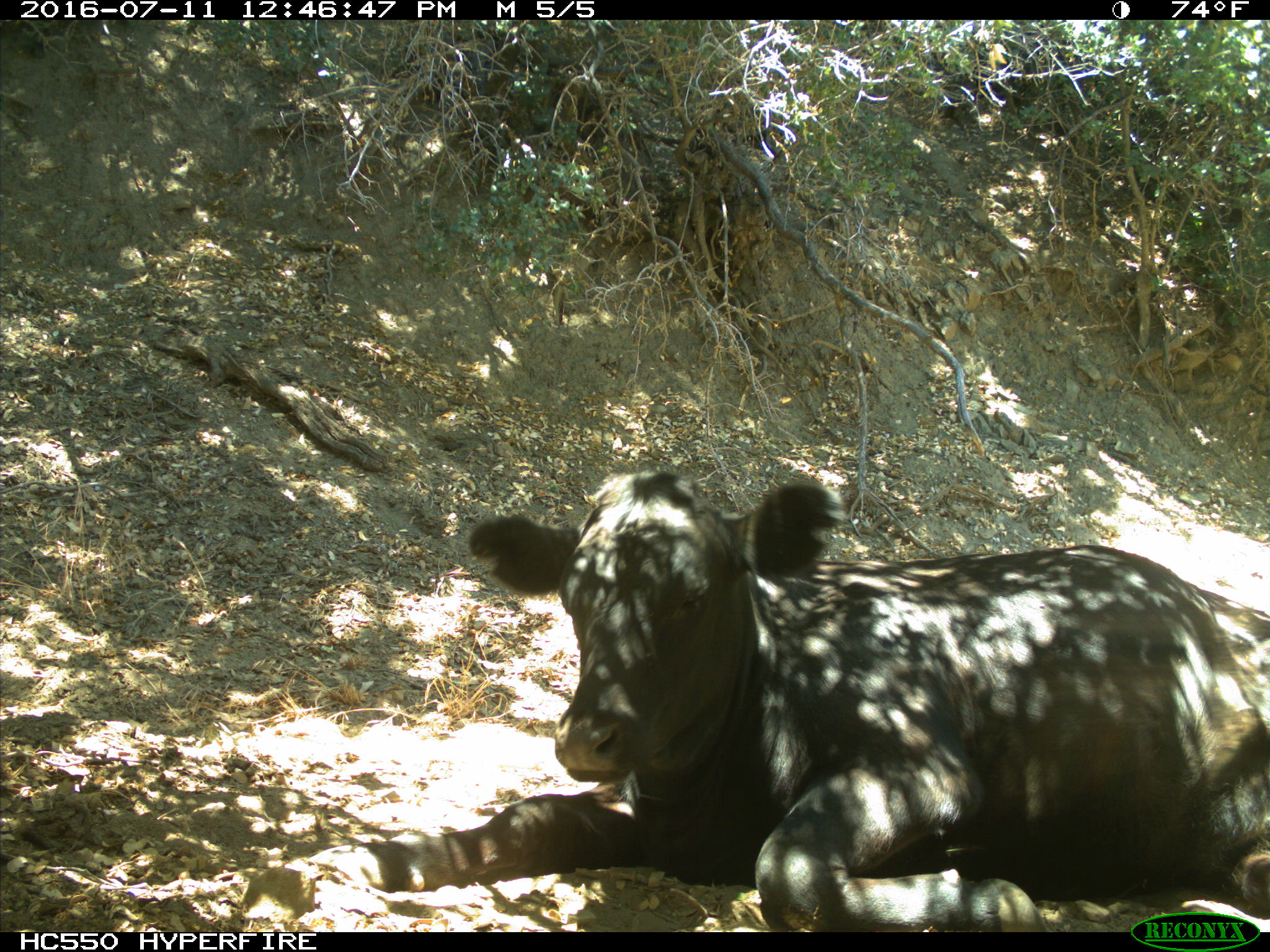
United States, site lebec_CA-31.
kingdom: Animalia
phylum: Chordata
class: Mammalia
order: Artiodactyla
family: Bovidae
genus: Bos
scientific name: Bos taurus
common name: domestic cow